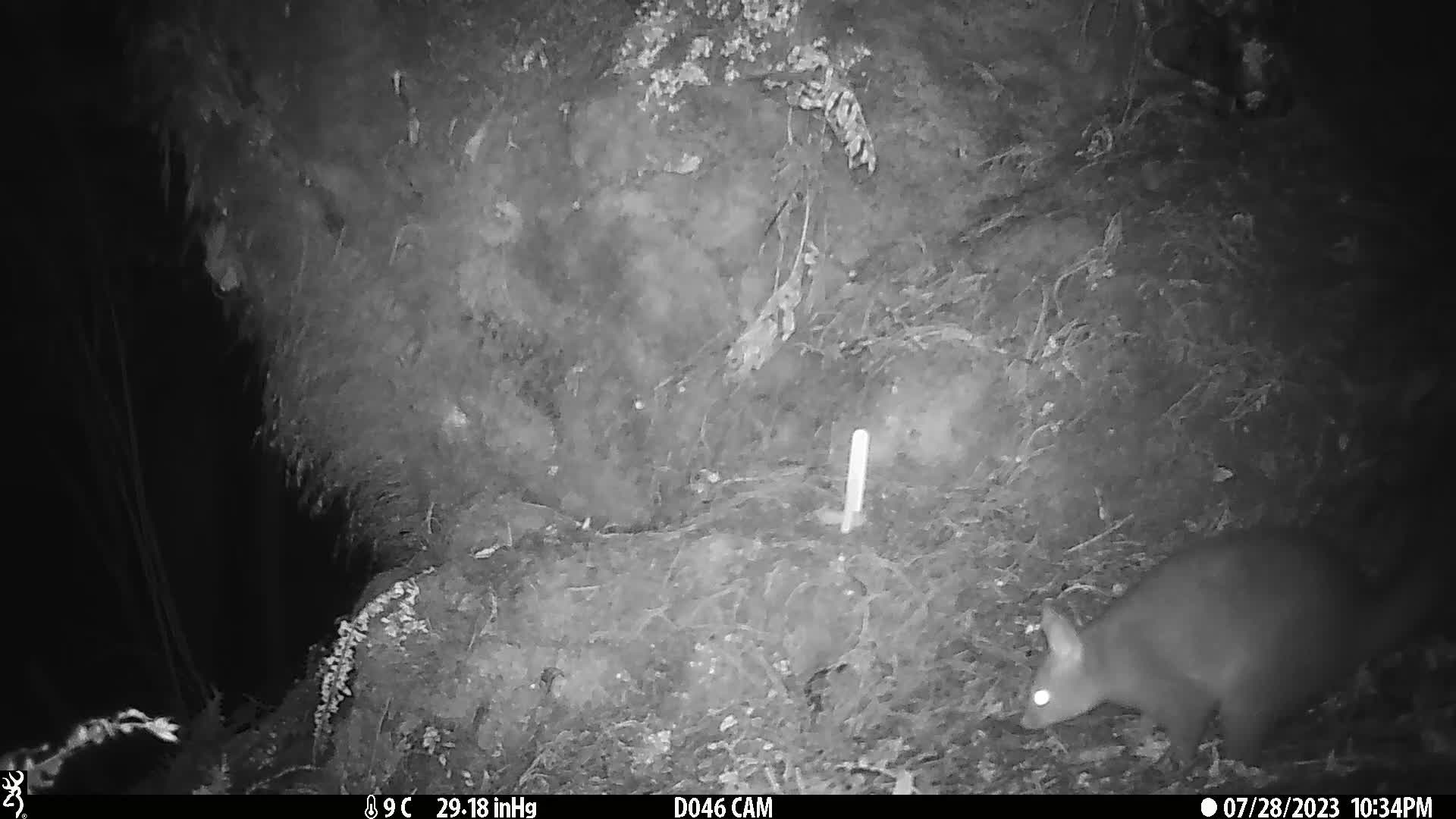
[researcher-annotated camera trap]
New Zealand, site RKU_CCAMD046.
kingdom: Animalia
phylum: Chordata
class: Mammalia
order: Diprotodontia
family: Phalangeridae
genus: Trichosurus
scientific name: Trichosurus vulpecula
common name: common brushtail possum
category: possum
Possum (common brushtail possum) (Trichosurus vulpecula).